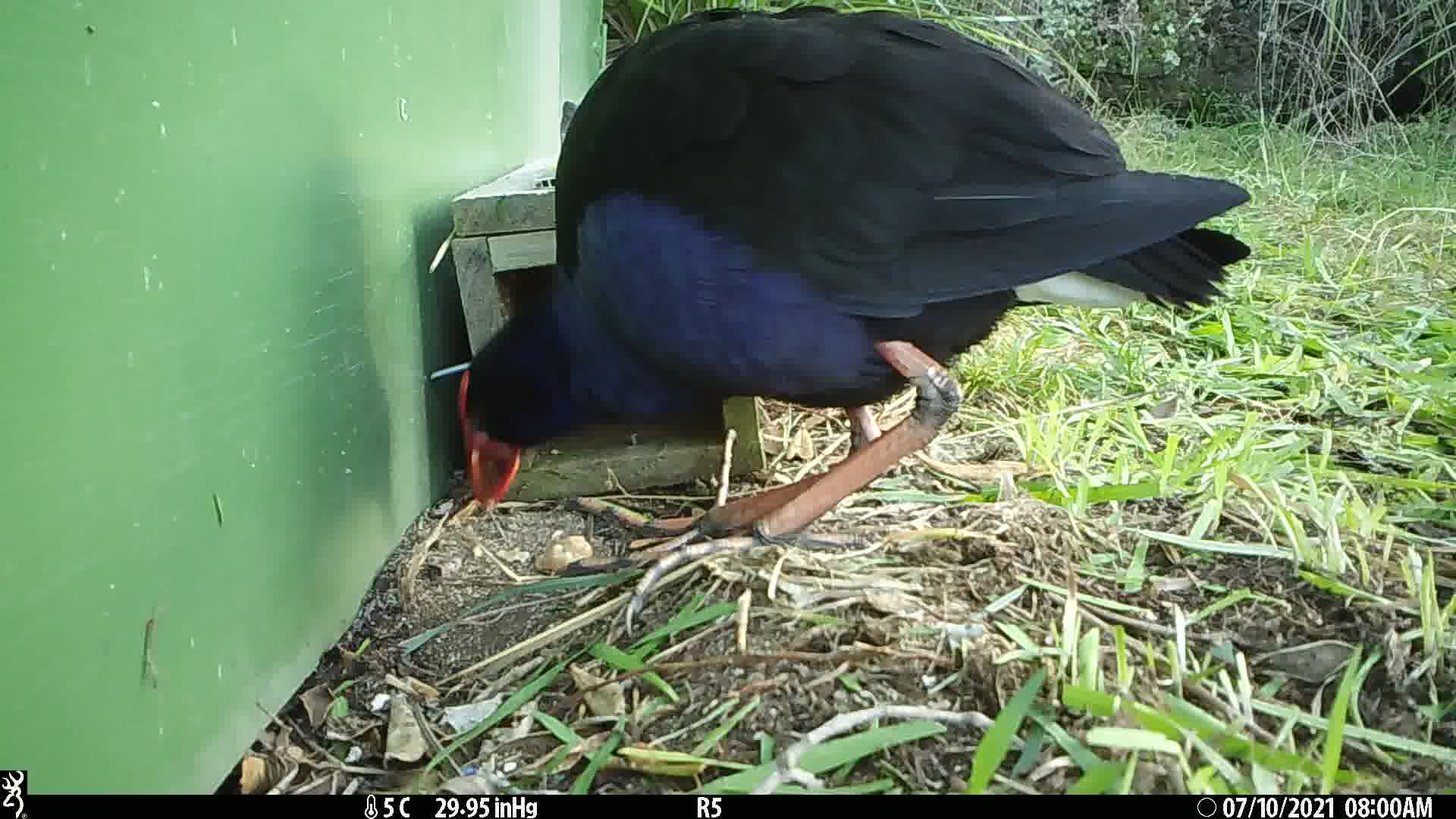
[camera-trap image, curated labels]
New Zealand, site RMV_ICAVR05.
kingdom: Animalia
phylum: Chordata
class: Aves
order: Gruiformes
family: Rallidae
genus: Porphyrio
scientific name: Porphyrio melanotus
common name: australasian swamphen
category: pukeko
Pukeko (australasian swamphen) (Porphyrio melanotus).